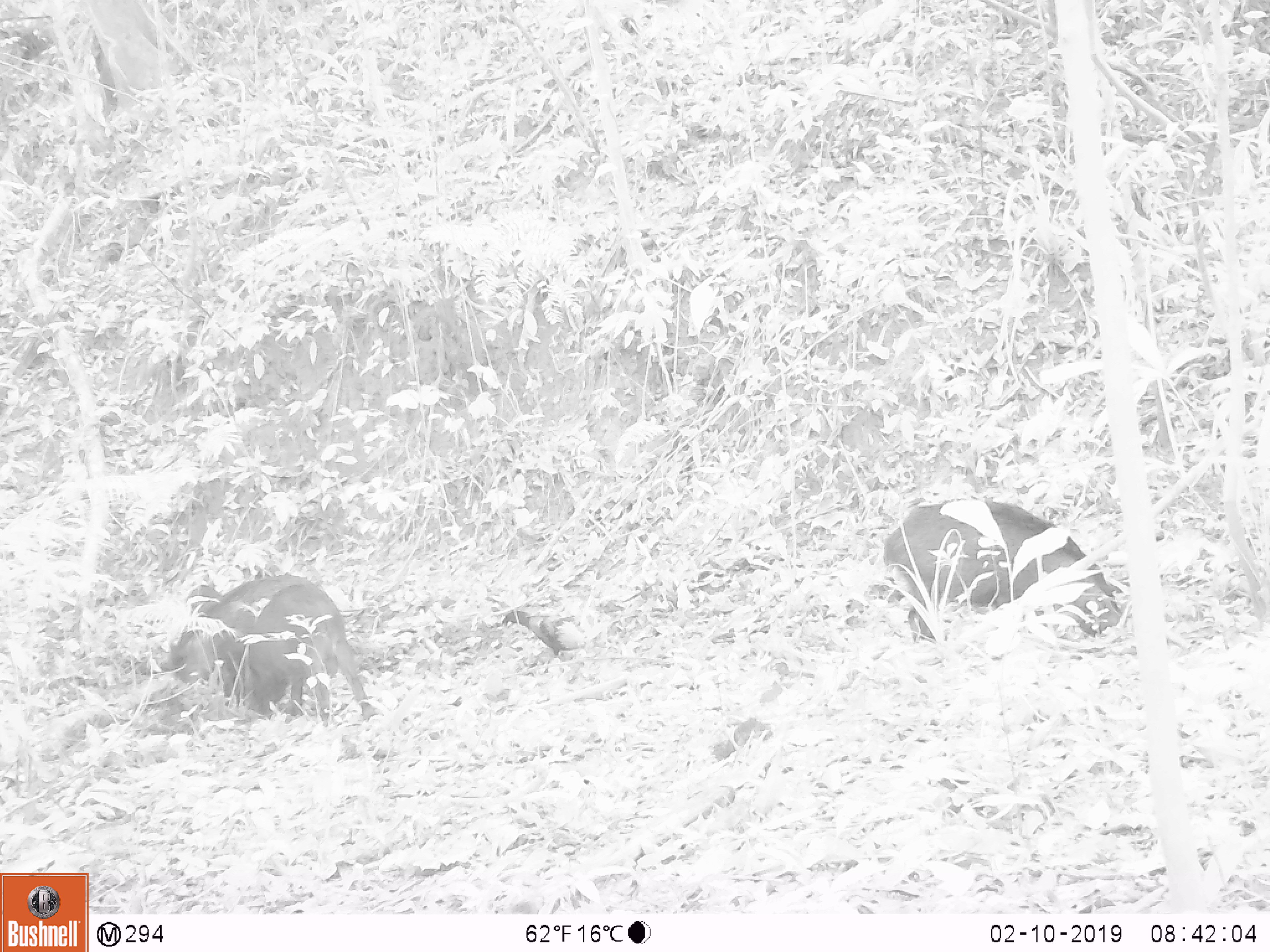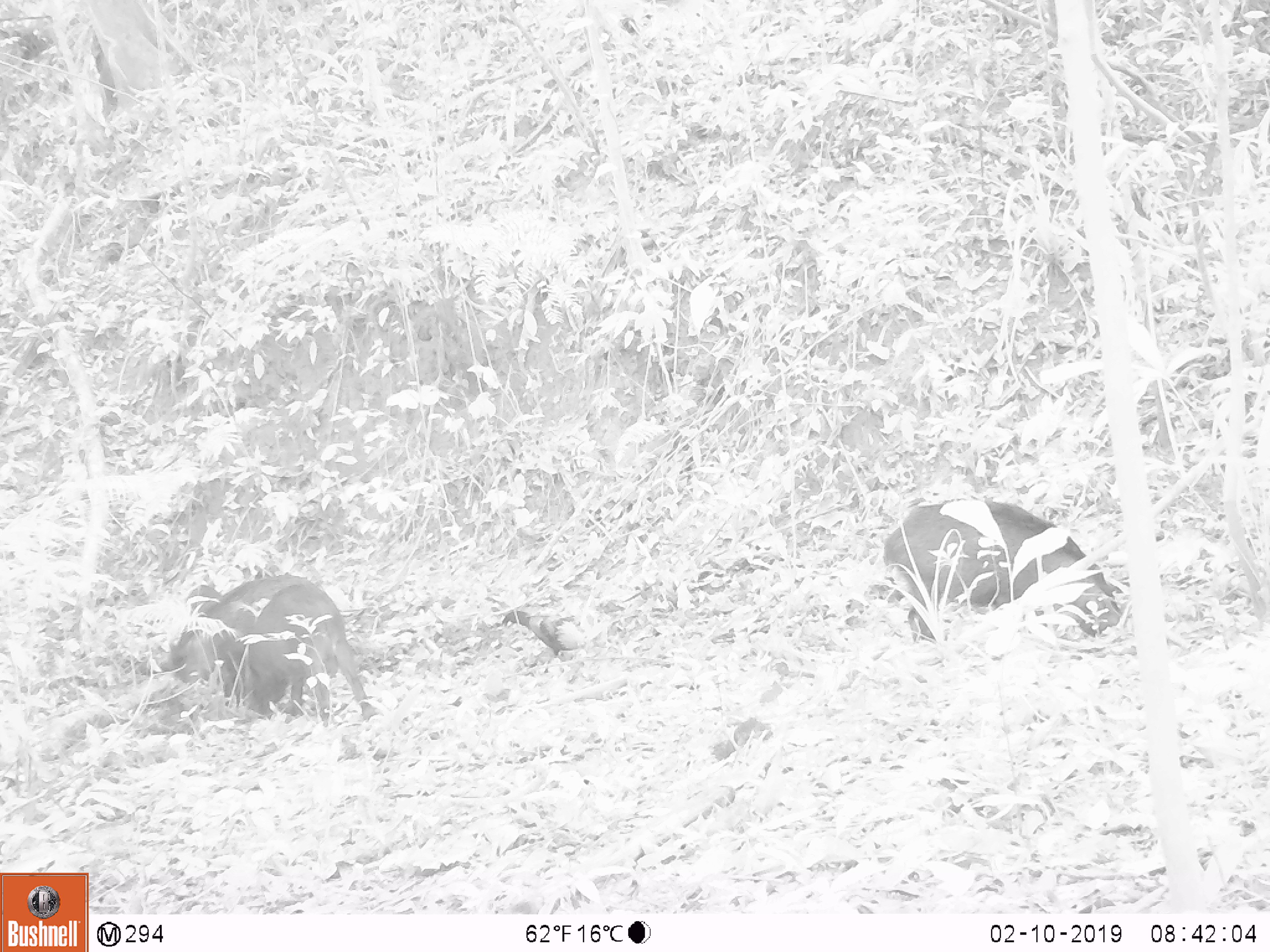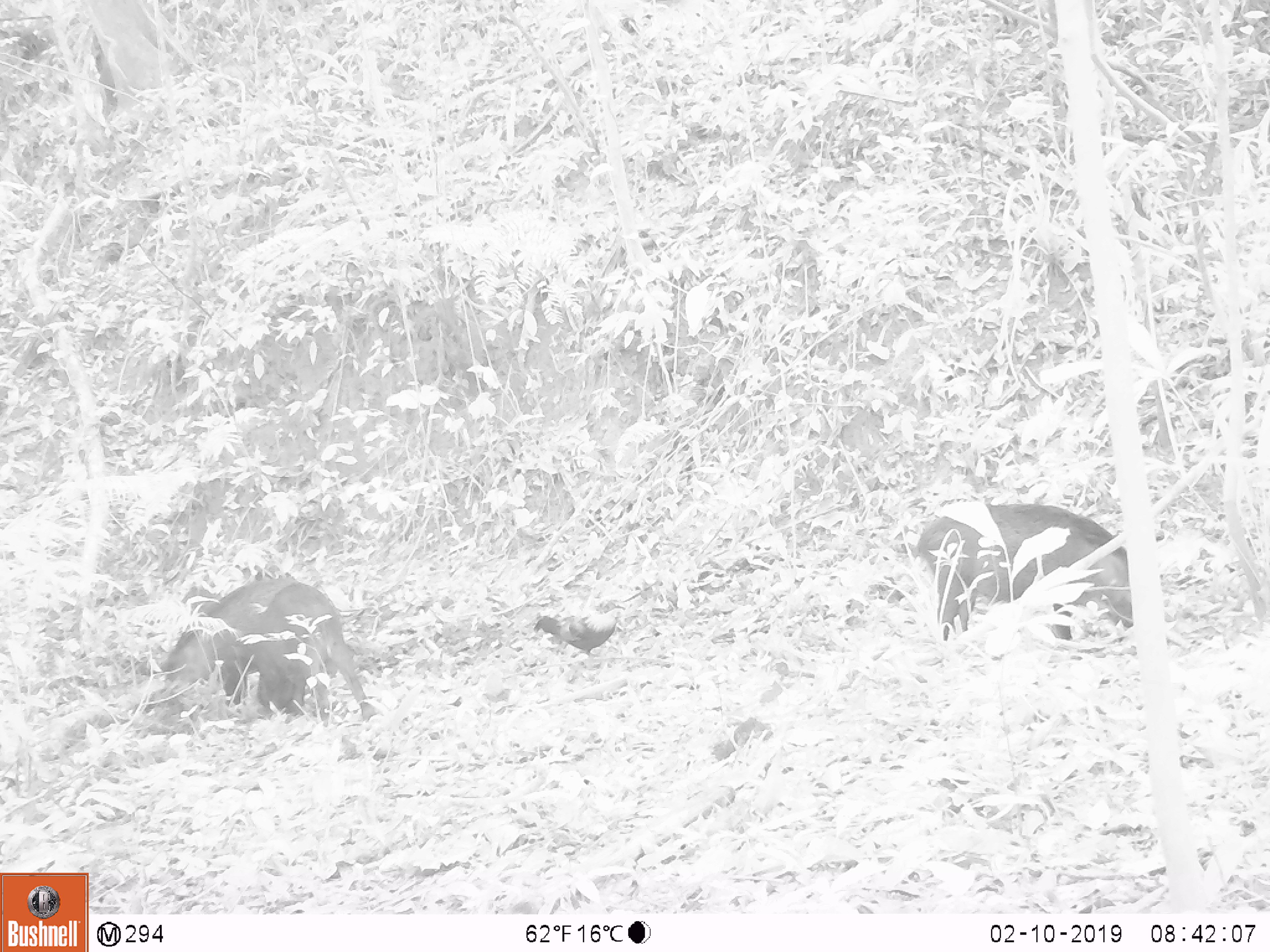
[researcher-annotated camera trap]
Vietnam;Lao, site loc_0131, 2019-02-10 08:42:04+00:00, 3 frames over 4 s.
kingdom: Animalia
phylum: Chordata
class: Aves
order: Galliformes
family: Phasianidae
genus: Gallus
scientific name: Gallus gallus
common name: red junglefowl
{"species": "red junglefowl (Gallus gallus)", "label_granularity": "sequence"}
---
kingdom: Animalia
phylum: Chordata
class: Mammalia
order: Artiodactyla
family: Suidae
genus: Sus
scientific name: Sus scrofa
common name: eurasian wild pig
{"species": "eurasian wild pig (Sus scrofa)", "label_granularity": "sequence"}